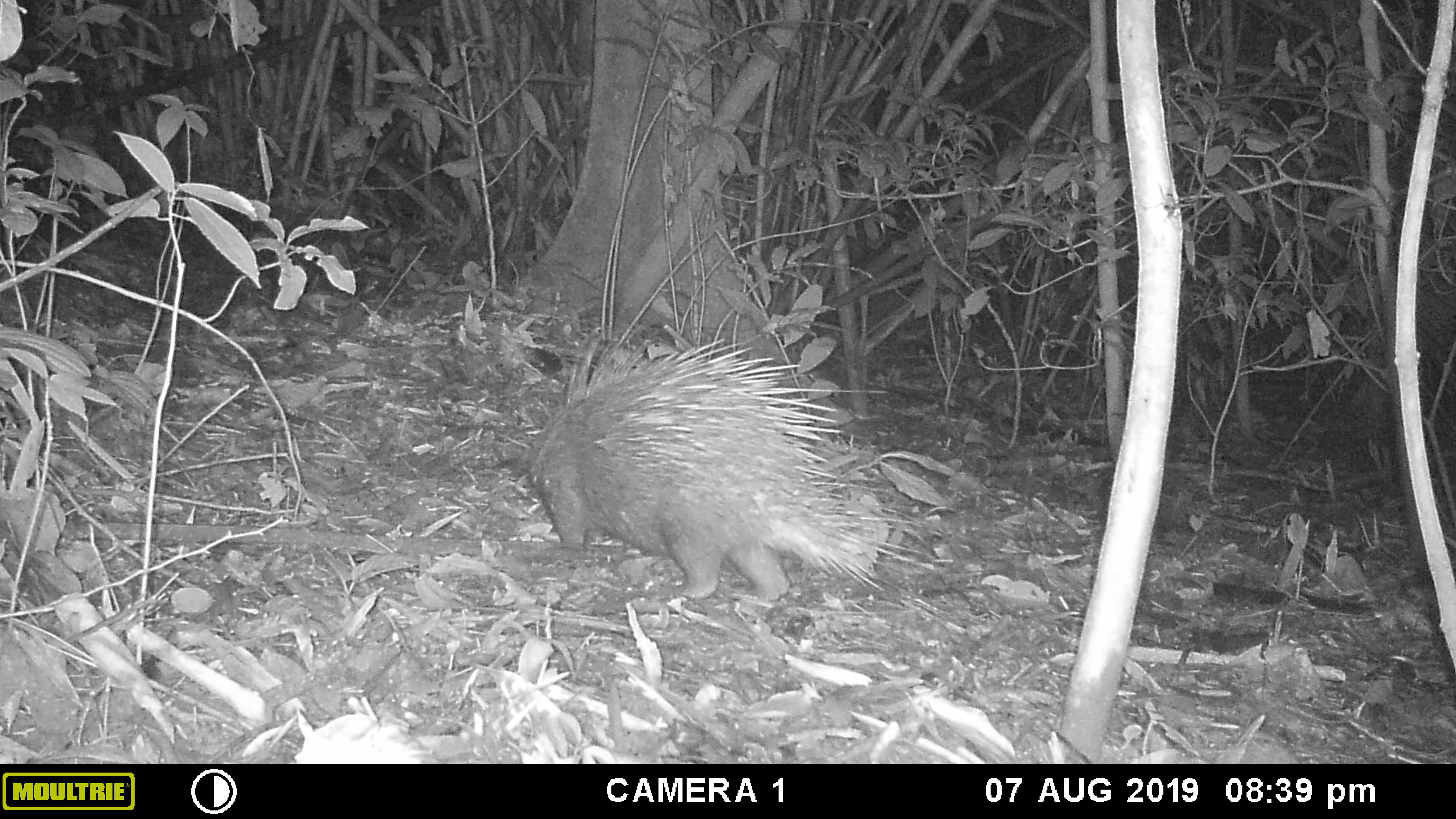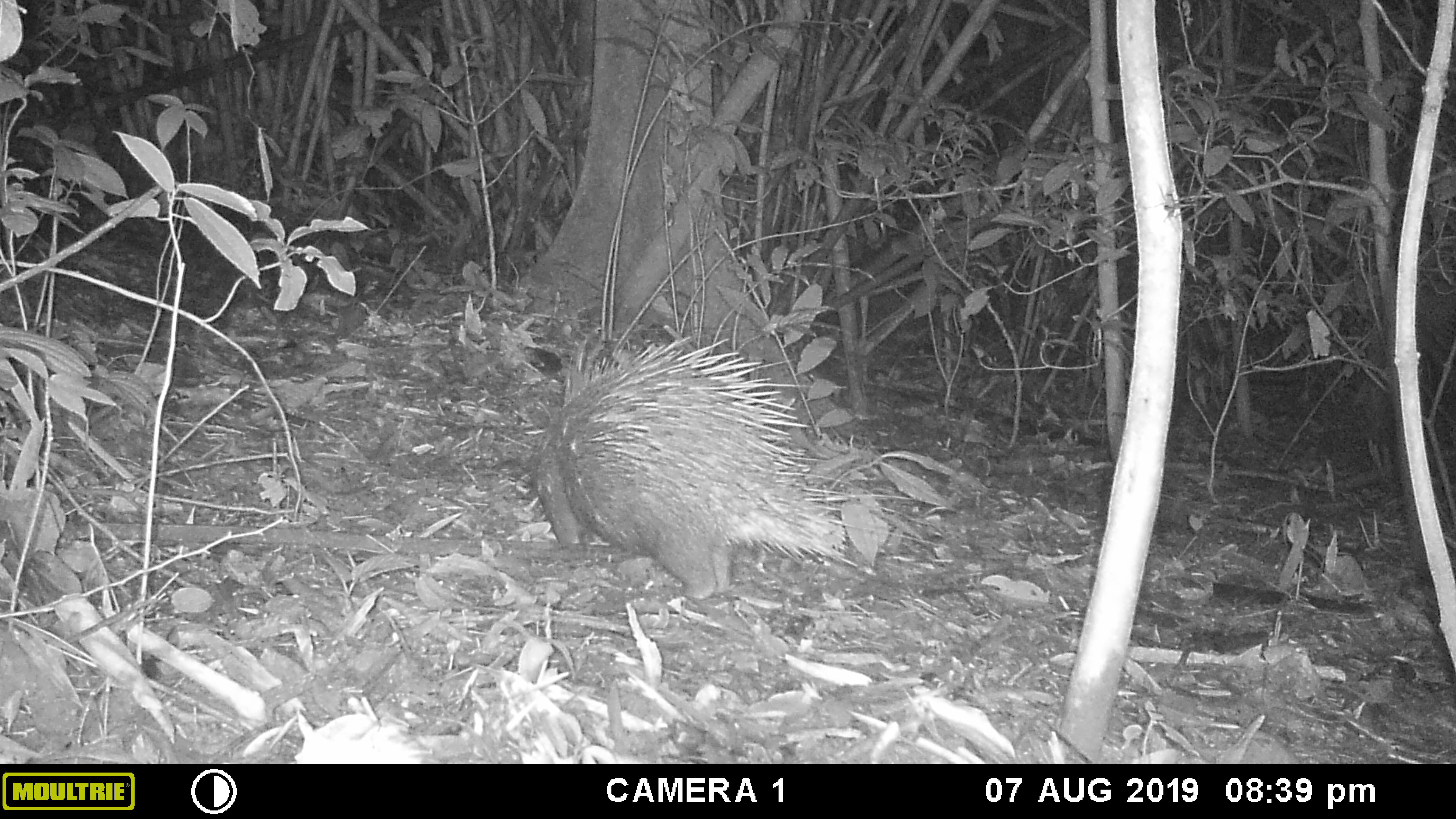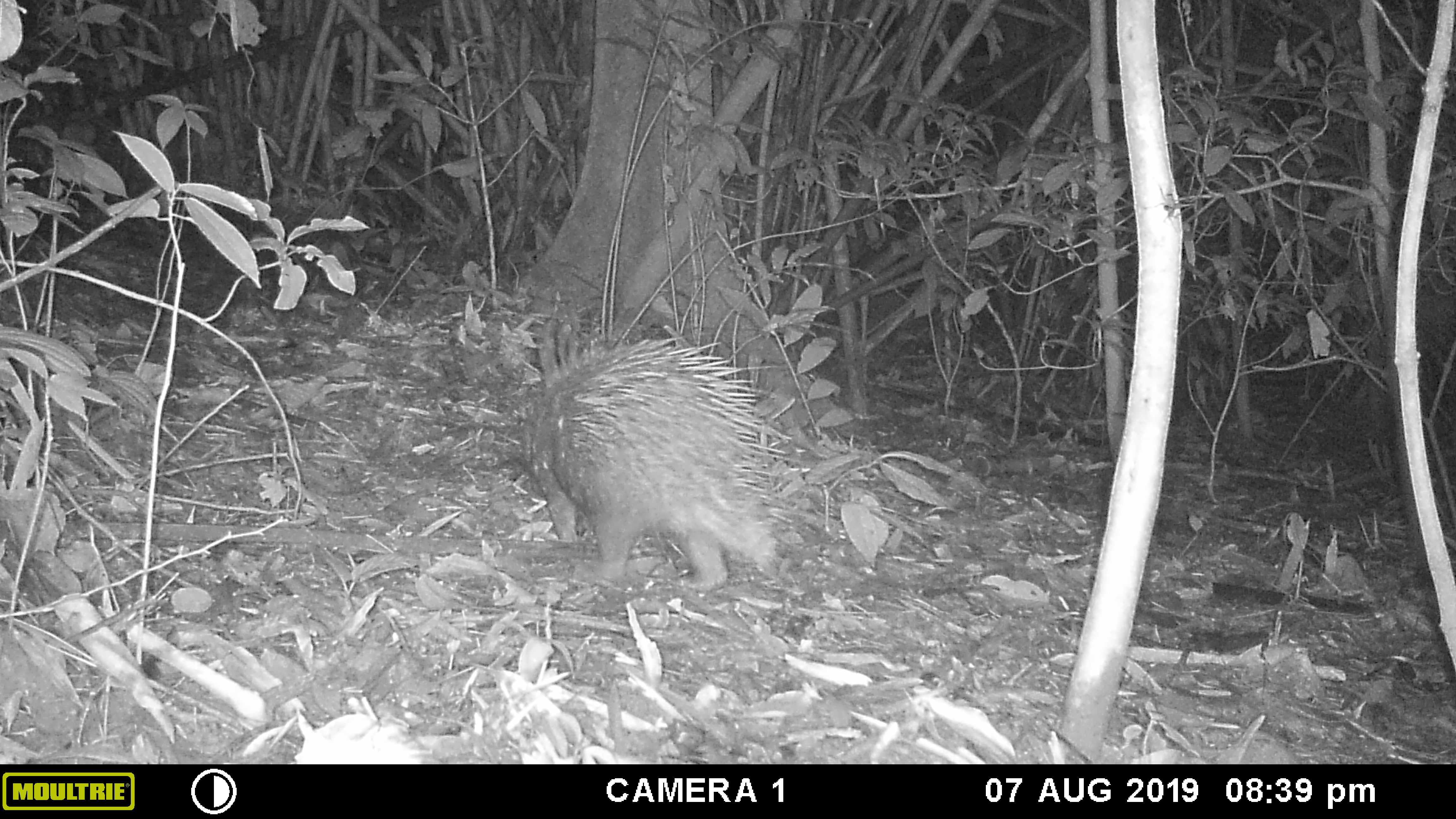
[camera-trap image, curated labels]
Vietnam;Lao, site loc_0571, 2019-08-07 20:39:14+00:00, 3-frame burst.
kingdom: Animalia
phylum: Chordata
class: Mammalia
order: Rodentia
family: Hystricidae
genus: Hystrix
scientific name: Hystrix brachyura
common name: malayan porcupine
Malayan porcupine (Hystrix brachyura). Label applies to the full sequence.